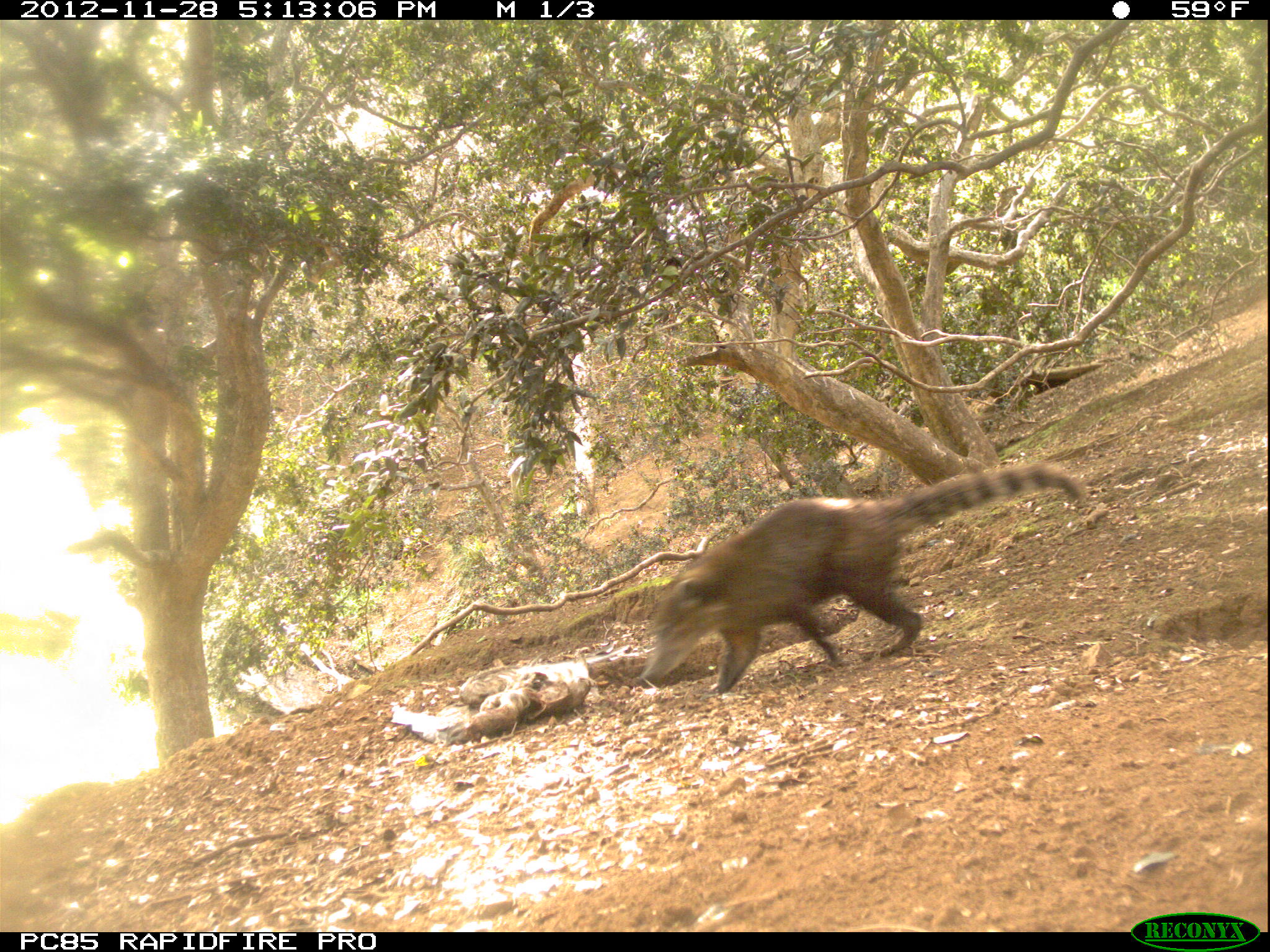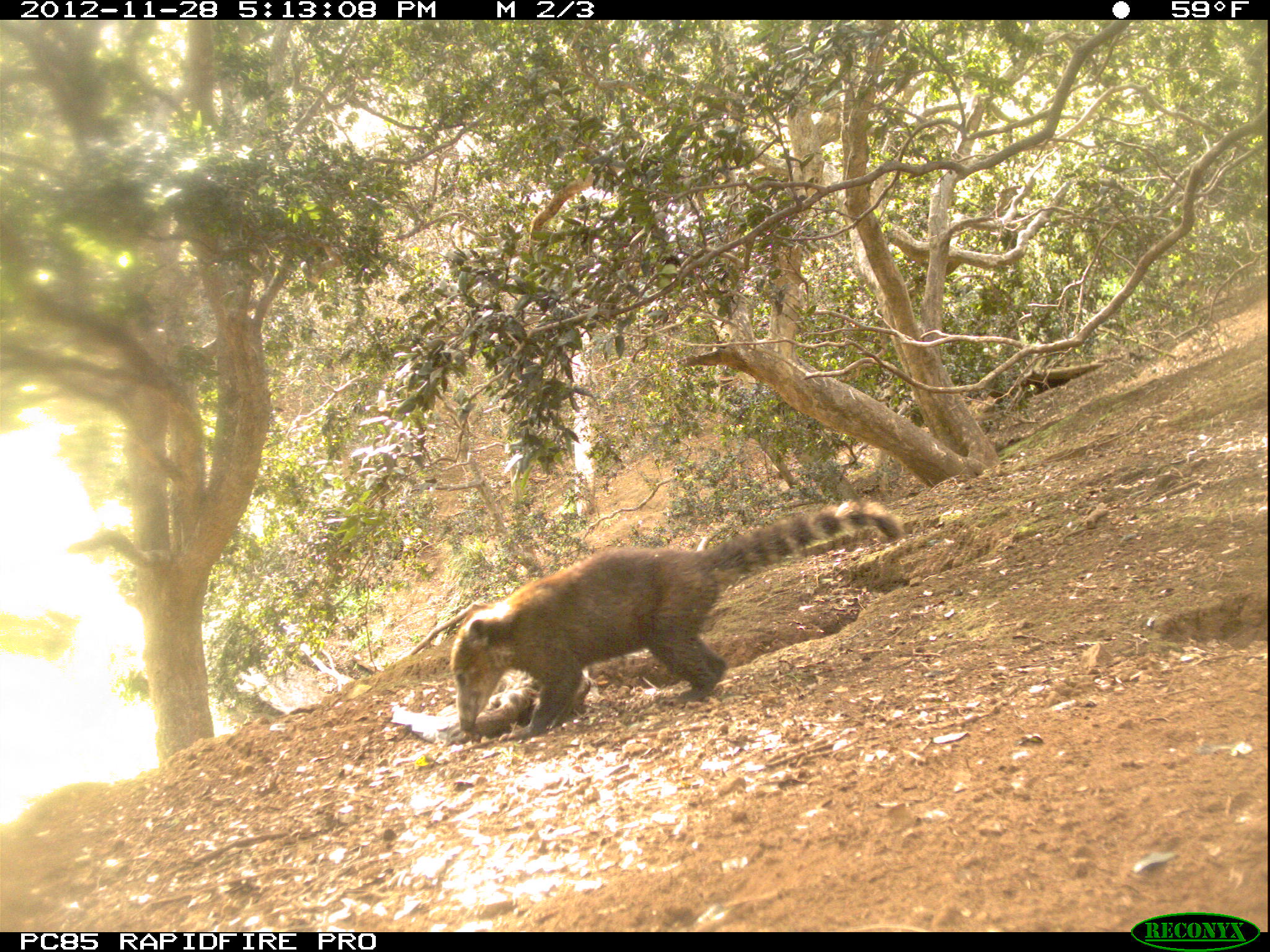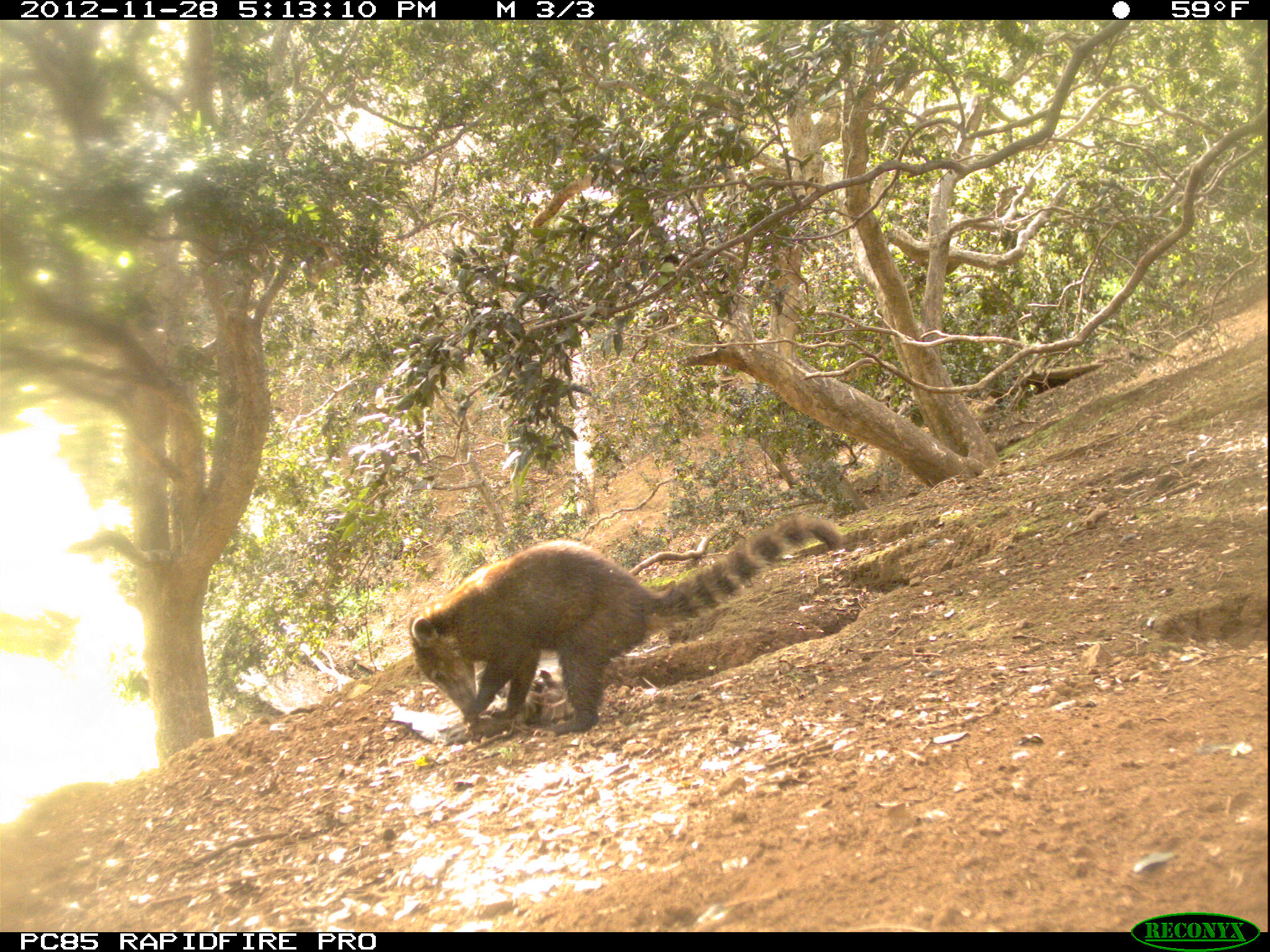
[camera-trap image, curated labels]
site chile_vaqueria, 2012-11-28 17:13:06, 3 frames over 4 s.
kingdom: Animalia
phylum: Chordata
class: Mammalia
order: Carnivora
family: Procyonidae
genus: Nasua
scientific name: Nasua nasua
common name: coati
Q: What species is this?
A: Coati (Nasua nasua).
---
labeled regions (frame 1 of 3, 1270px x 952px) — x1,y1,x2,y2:
coati: 632,459,1090,695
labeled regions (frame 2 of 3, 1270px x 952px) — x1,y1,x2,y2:
coati: 452,486,914,748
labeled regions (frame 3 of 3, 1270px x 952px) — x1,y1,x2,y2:
coati: 402,511,840,741